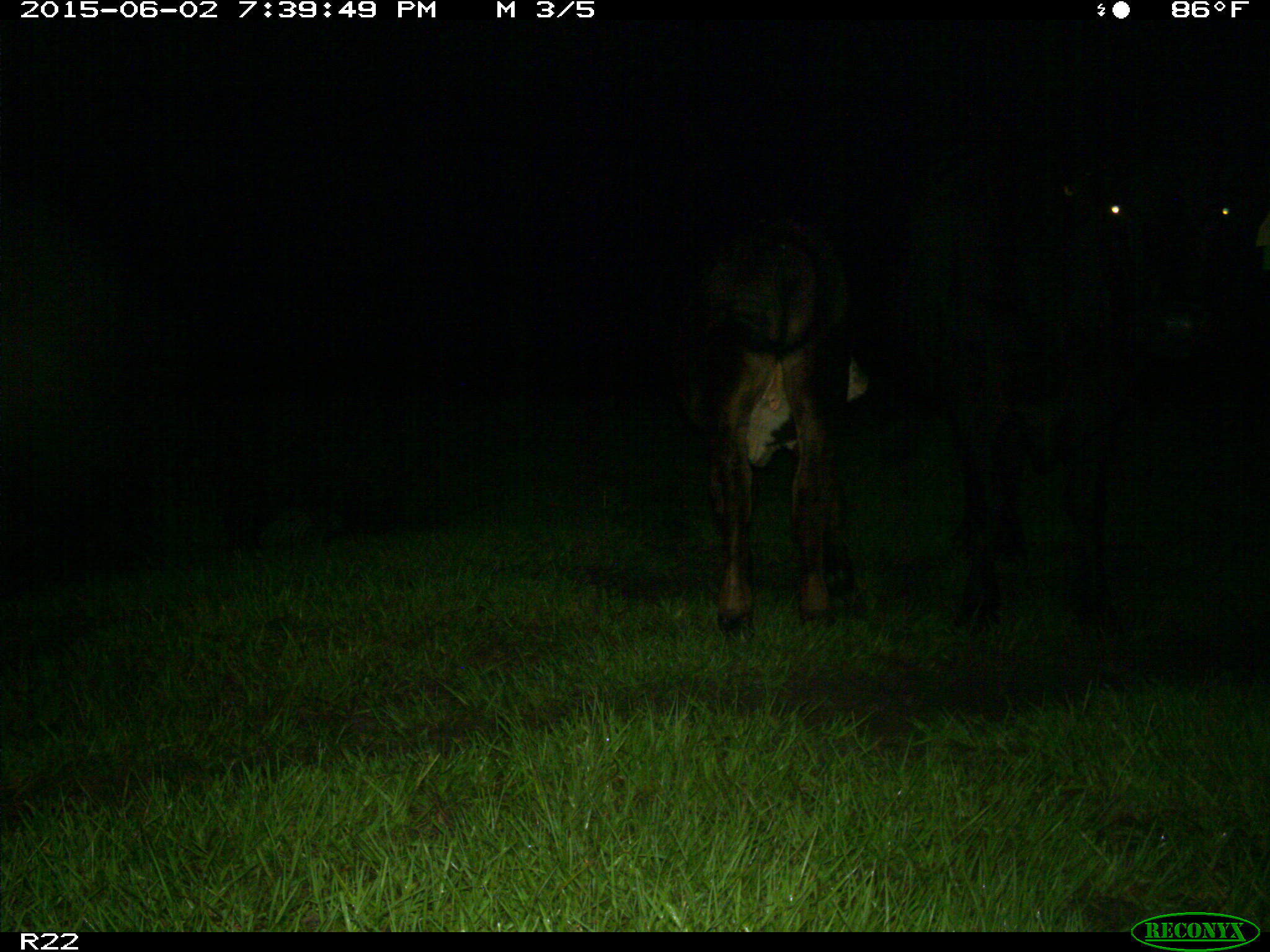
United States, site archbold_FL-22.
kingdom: Animalia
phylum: Chordata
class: Mammalia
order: Artiodactyla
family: Bovidae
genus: Bos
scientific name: Bos taurus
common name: domestic cow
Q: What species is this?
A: Bos taurus (domestic cow).